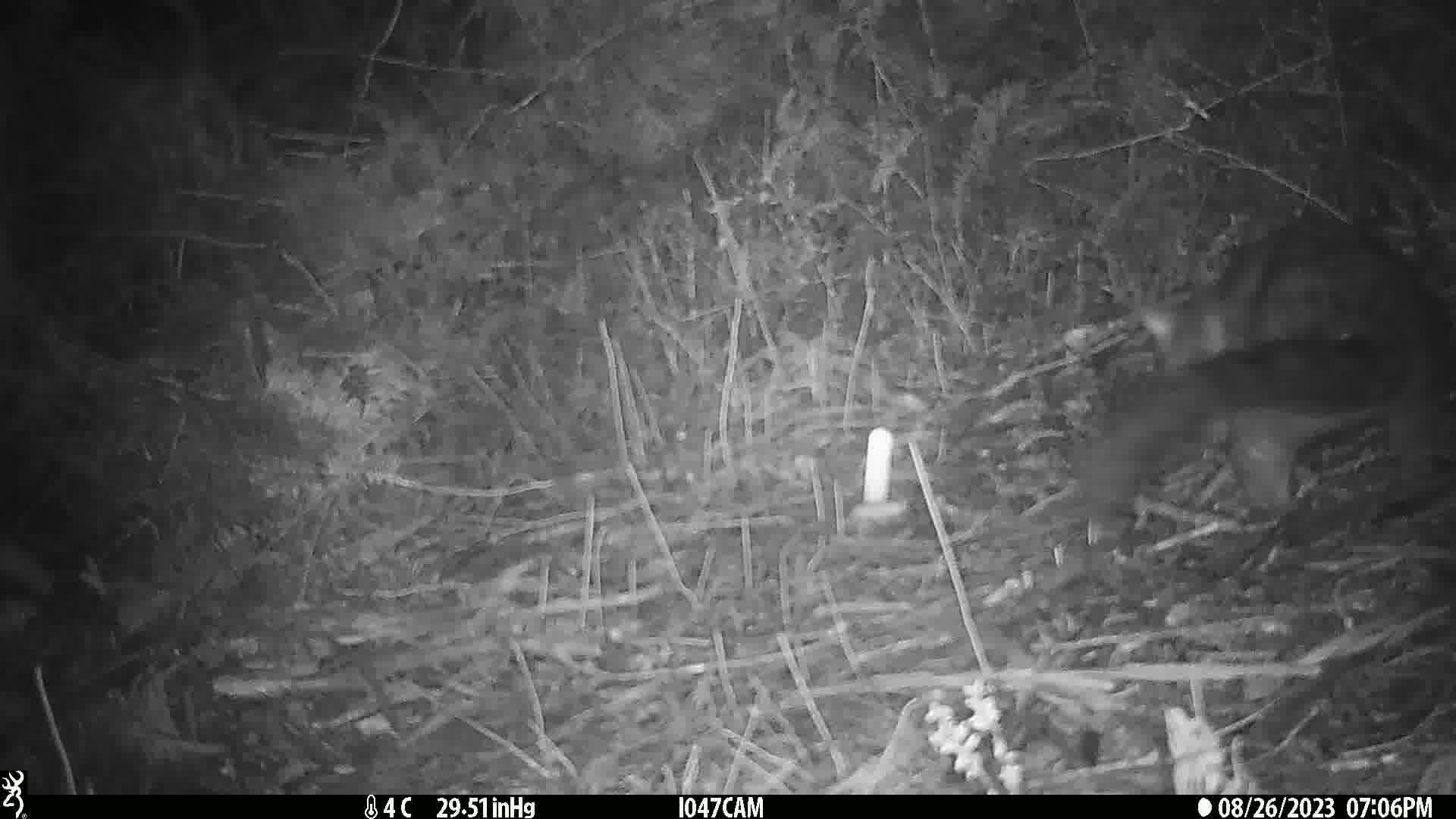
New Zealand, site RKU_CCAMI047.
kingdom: Animalia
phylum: Chordata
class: Mammalia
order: Diprotodontia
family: Phalangeridae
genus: Trichosurus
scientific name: Trichosurus vulpecula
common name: common brushtail possum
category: possum